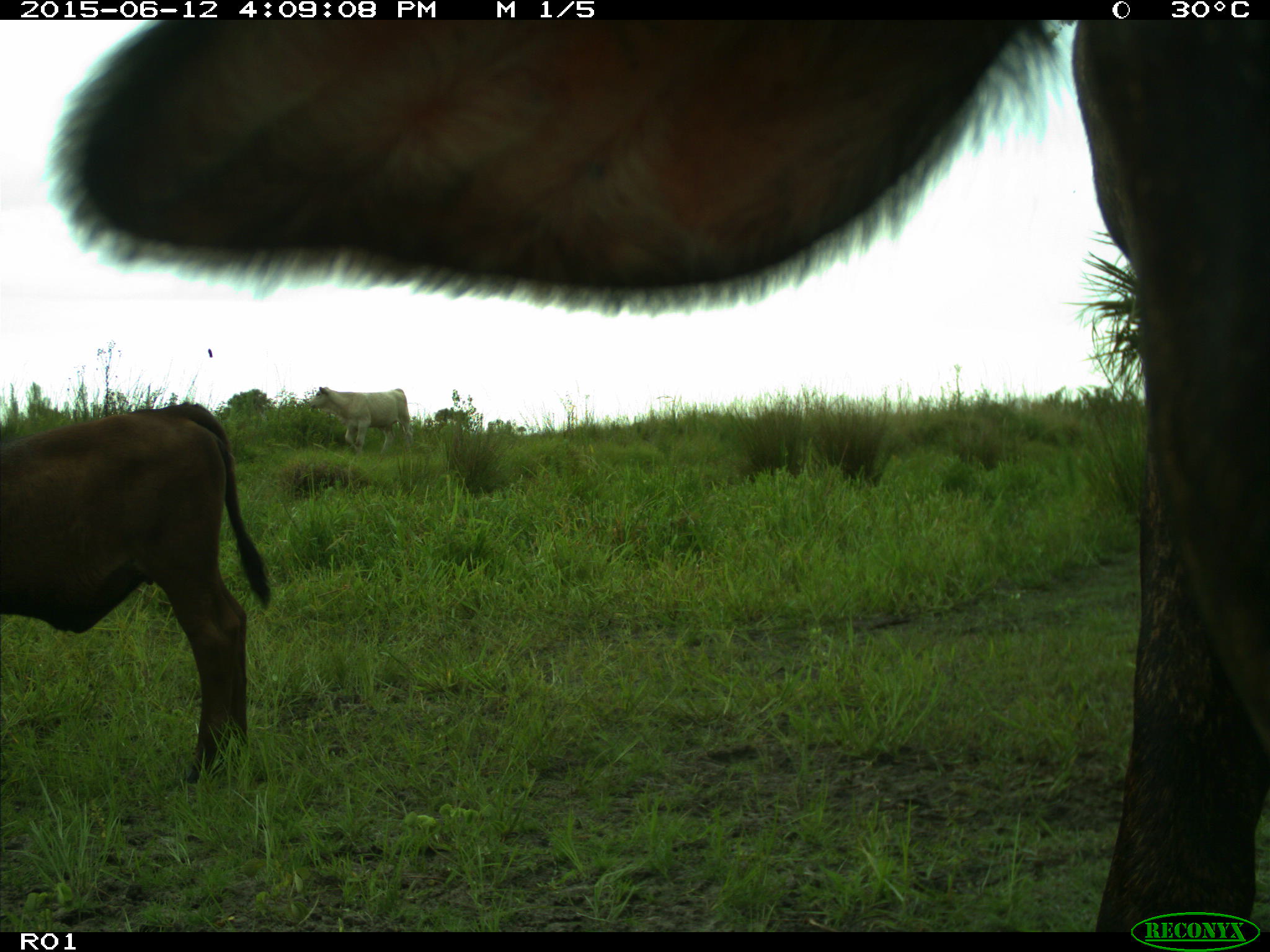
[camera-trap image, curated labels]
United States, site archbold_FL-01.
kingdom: Animalia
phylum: Chordata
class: Mammalia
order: Artiodactyla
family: Bovidae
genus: Bos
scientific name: Bos taurus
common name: domestic cow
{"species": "Bos taurus (domestic cow)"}